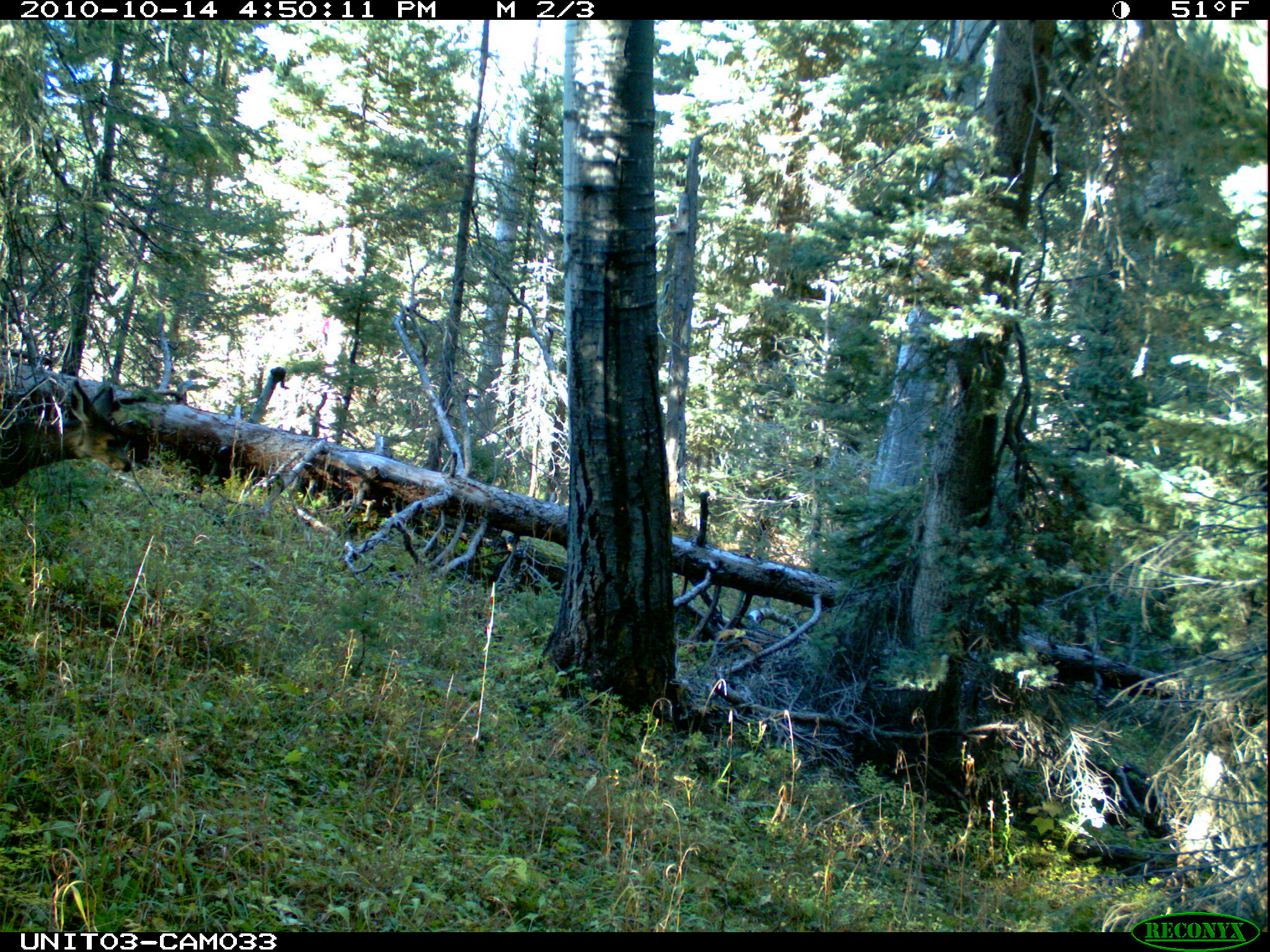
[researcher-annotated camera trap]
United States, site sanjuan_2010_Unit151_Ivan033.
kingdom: Animalia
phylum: Chordata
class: Mammalia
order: Artiodactyla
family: Cervidae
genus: Odocoileus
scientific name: Odocoileus hemionus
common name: mule deer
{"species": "Odocoileus hemionus (mule deer)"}